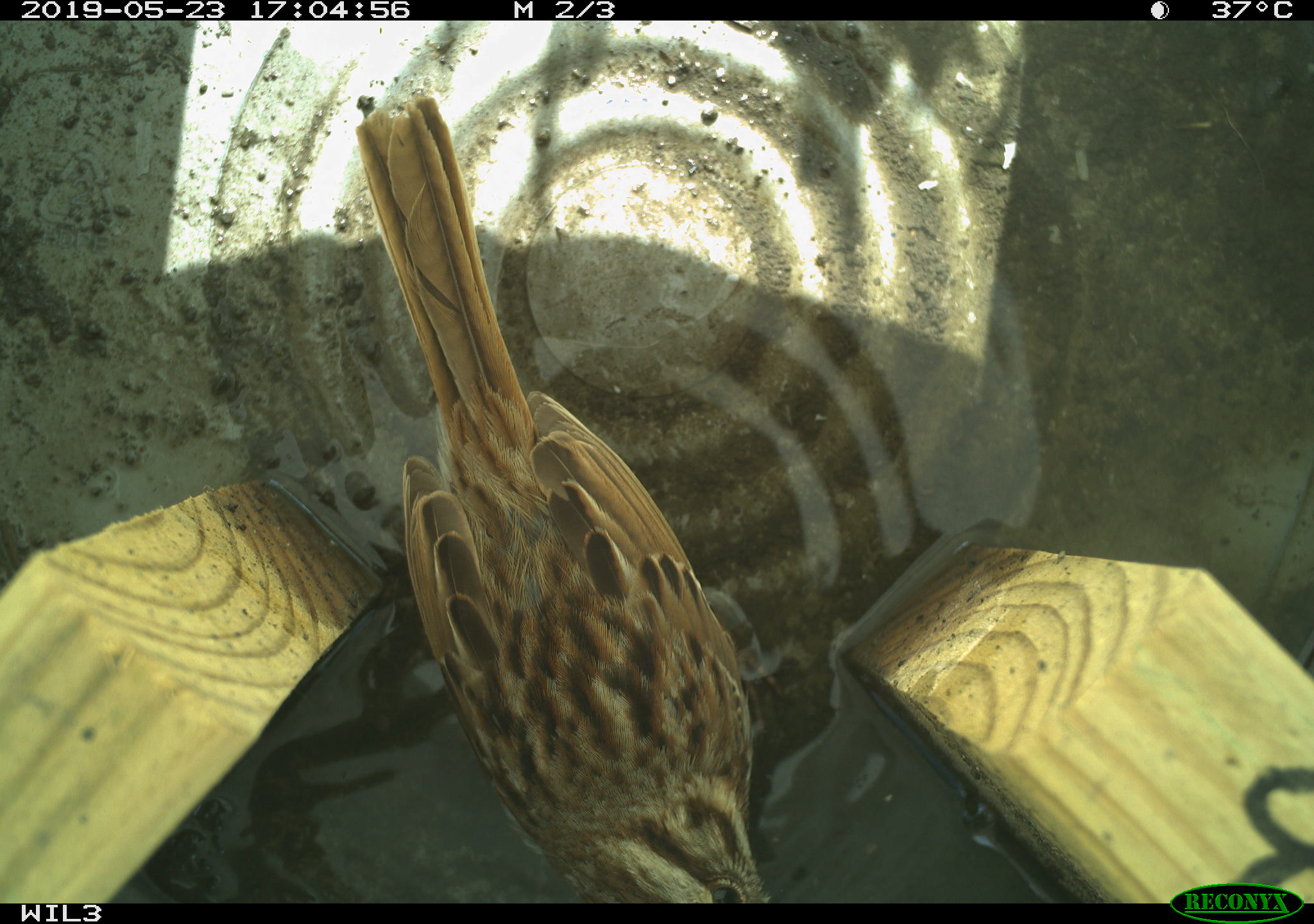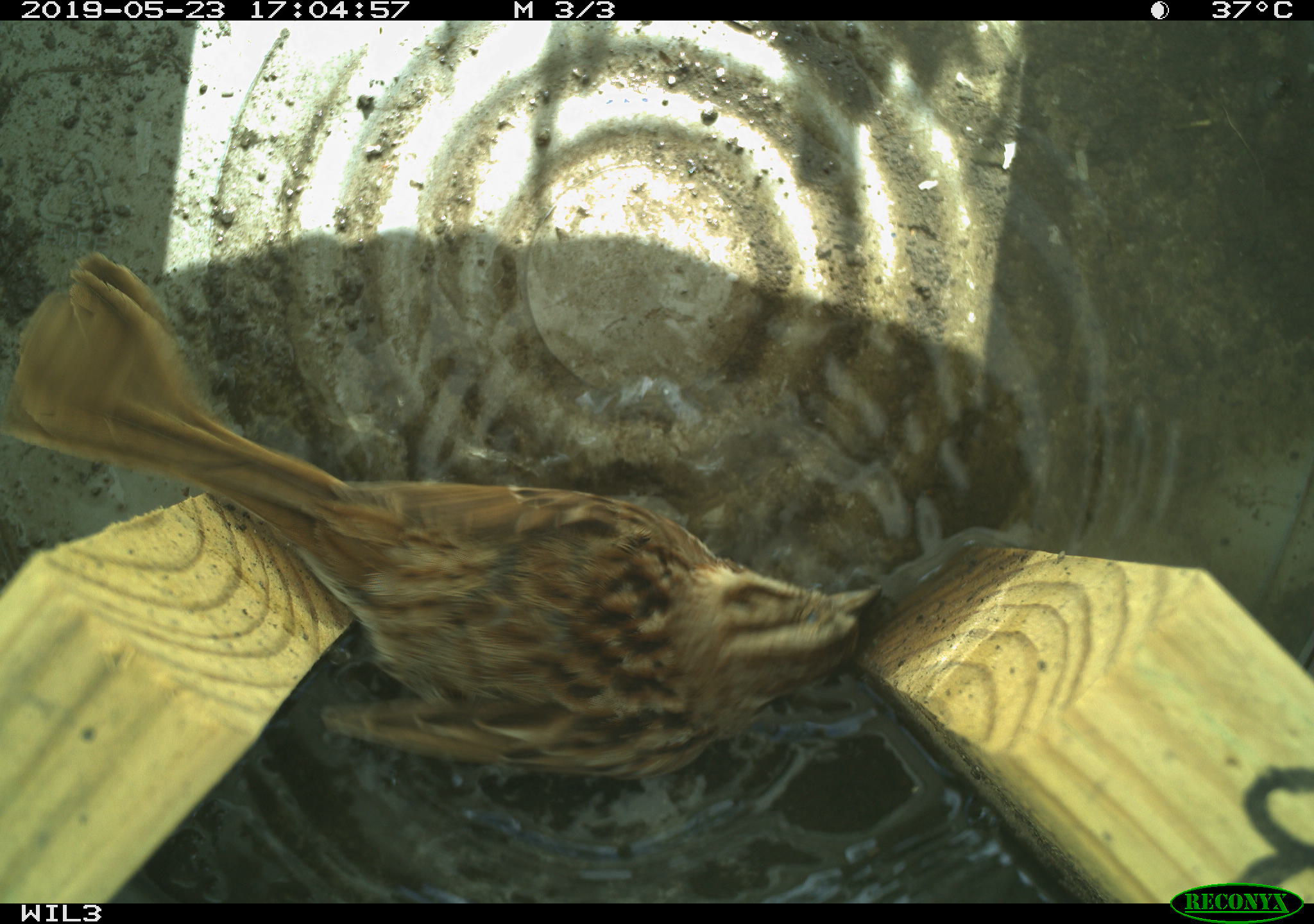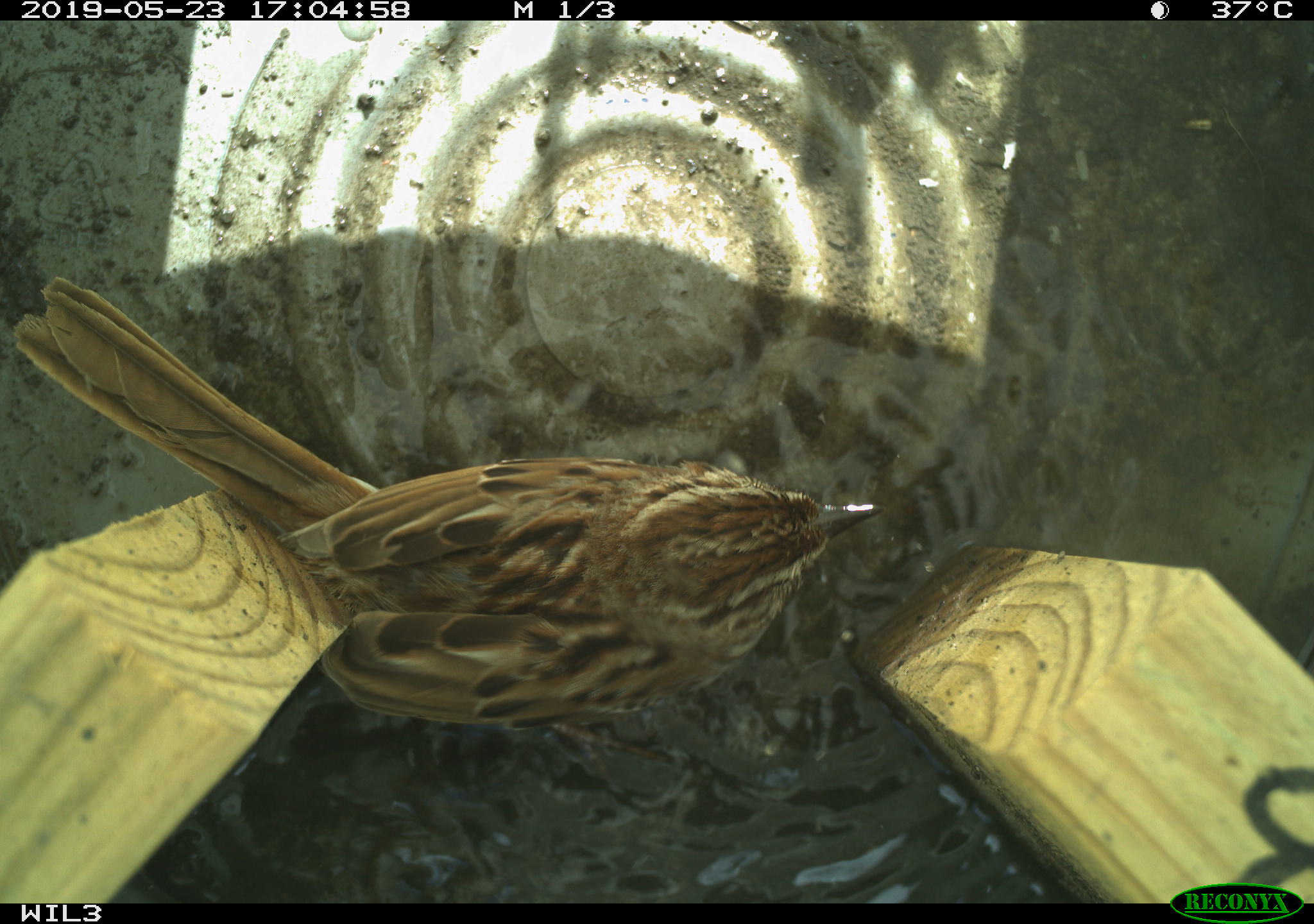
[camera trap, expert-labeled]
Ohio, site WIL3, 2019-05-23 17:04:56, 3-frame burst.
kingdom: Animalia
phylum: Chordata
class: Aves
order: Passeriformes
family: Passerellidae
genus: Melospiza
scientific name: Melospiza melodia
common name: song sparrow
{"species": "song sparrow (Melospiza melodia)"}